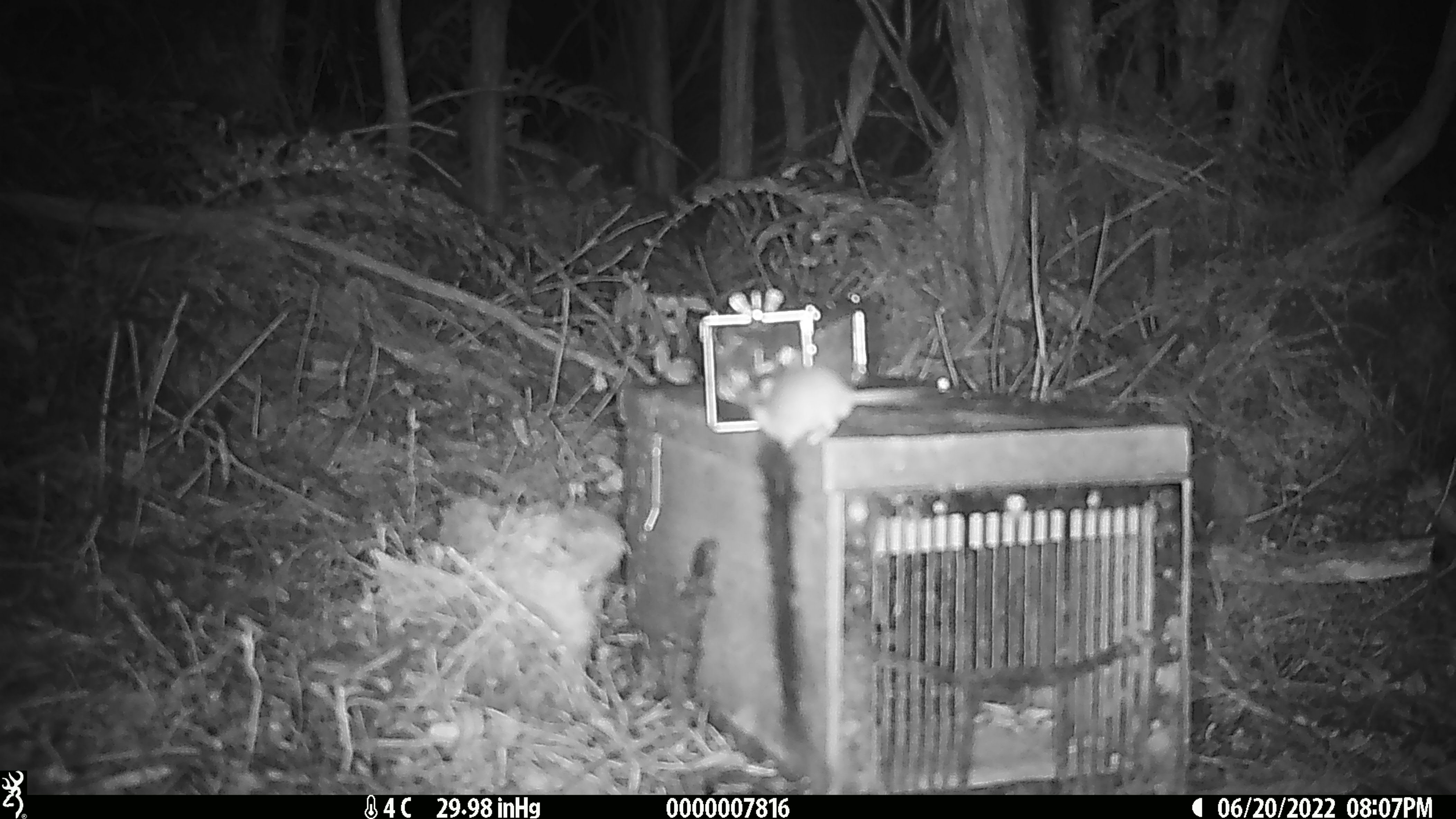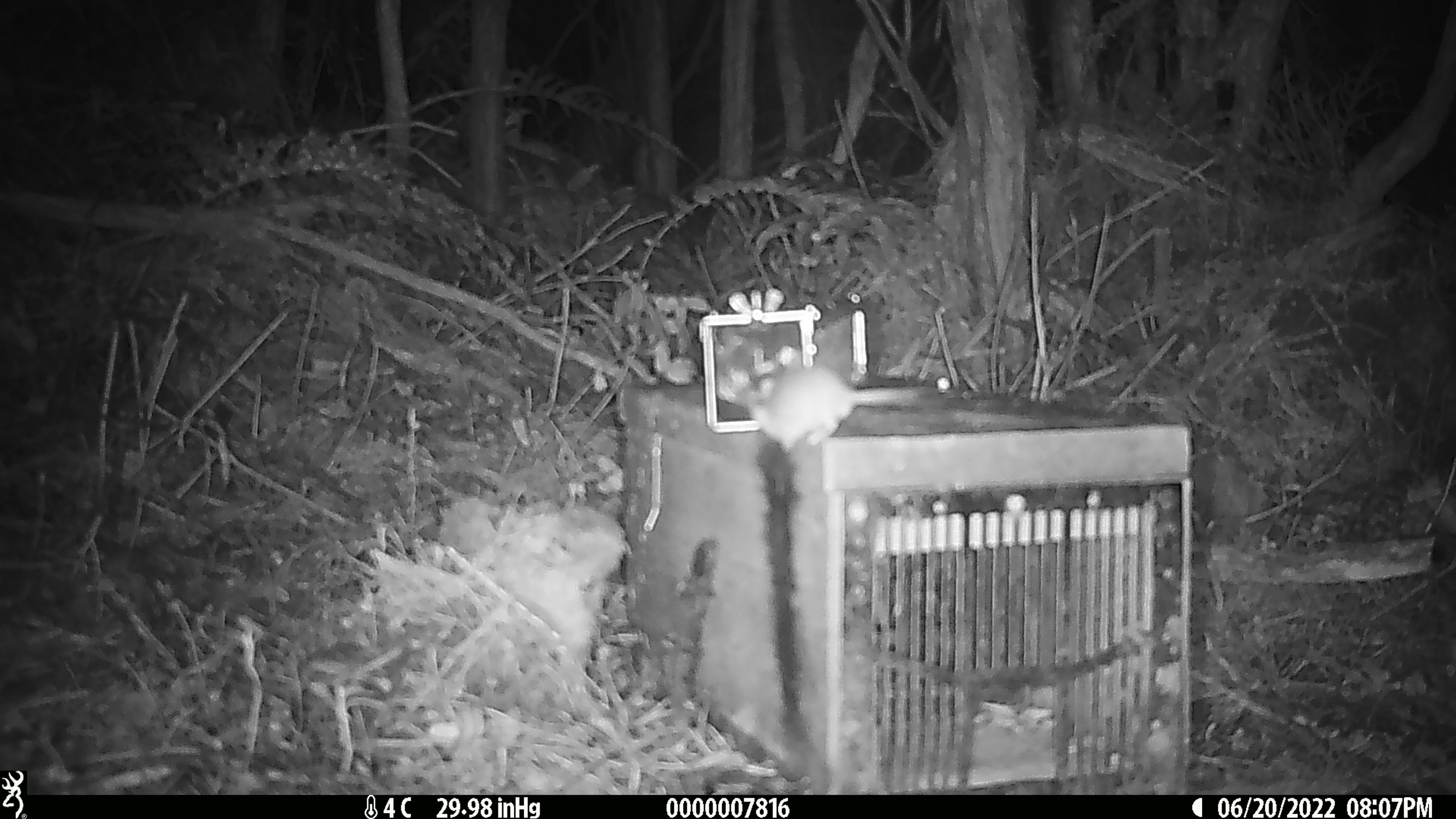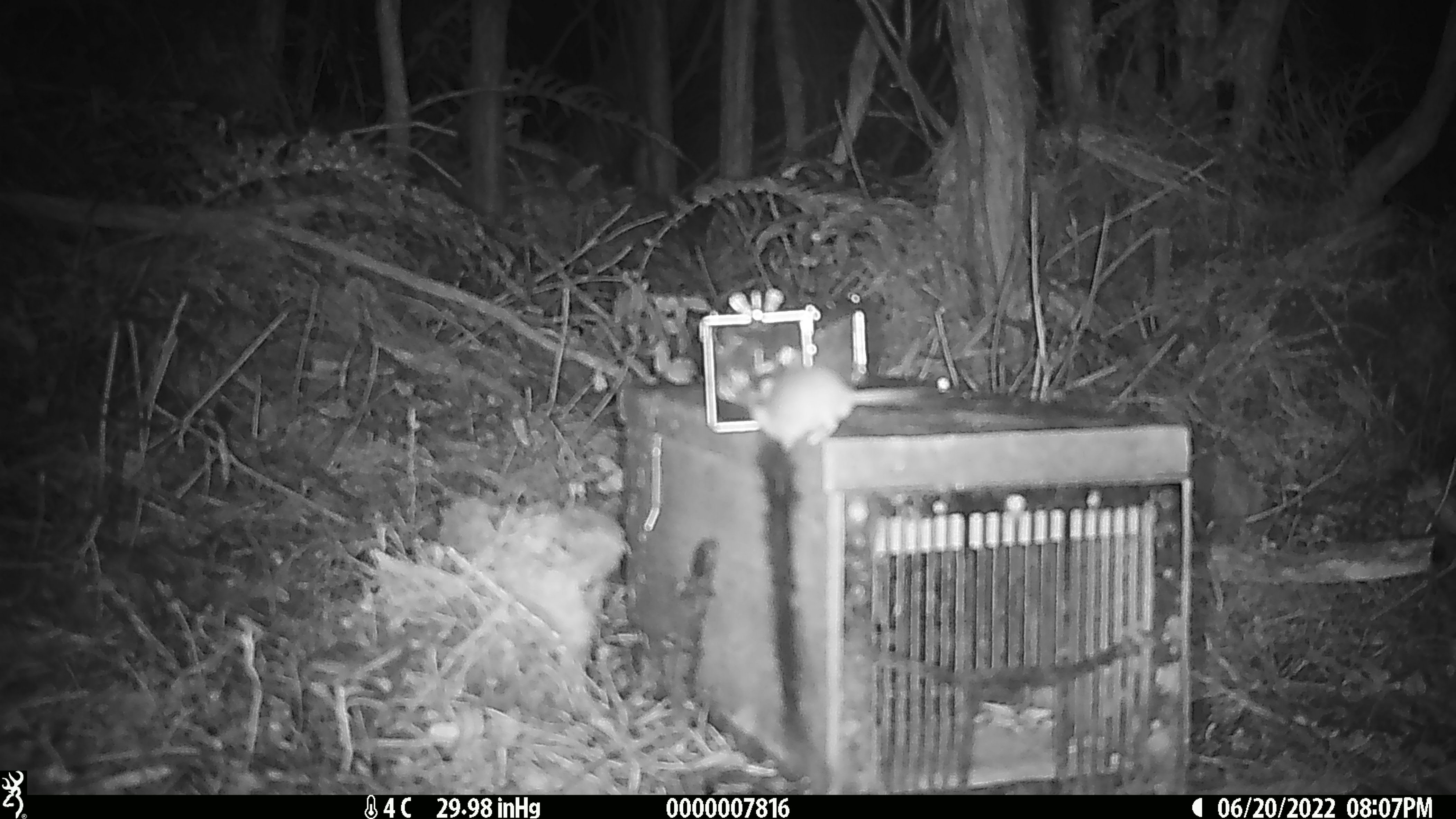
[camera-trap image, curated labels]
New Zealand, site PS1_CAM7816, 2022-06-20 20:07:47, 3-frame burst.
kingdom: Animalia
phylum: Chordata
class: Mammalia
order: Rodentia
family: Muridae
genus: Mus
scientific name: Mus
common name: mouse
Mouse (Mus).